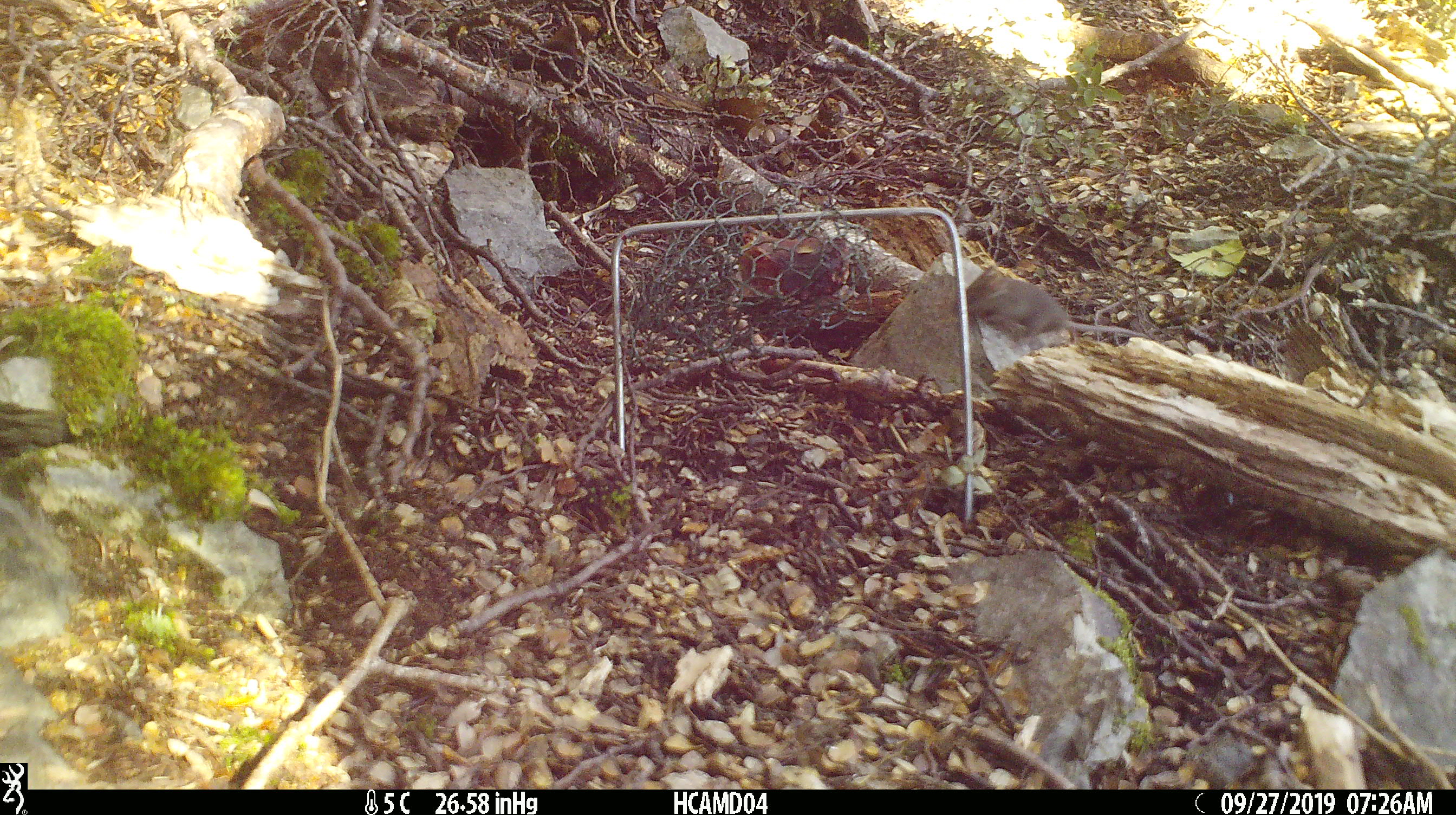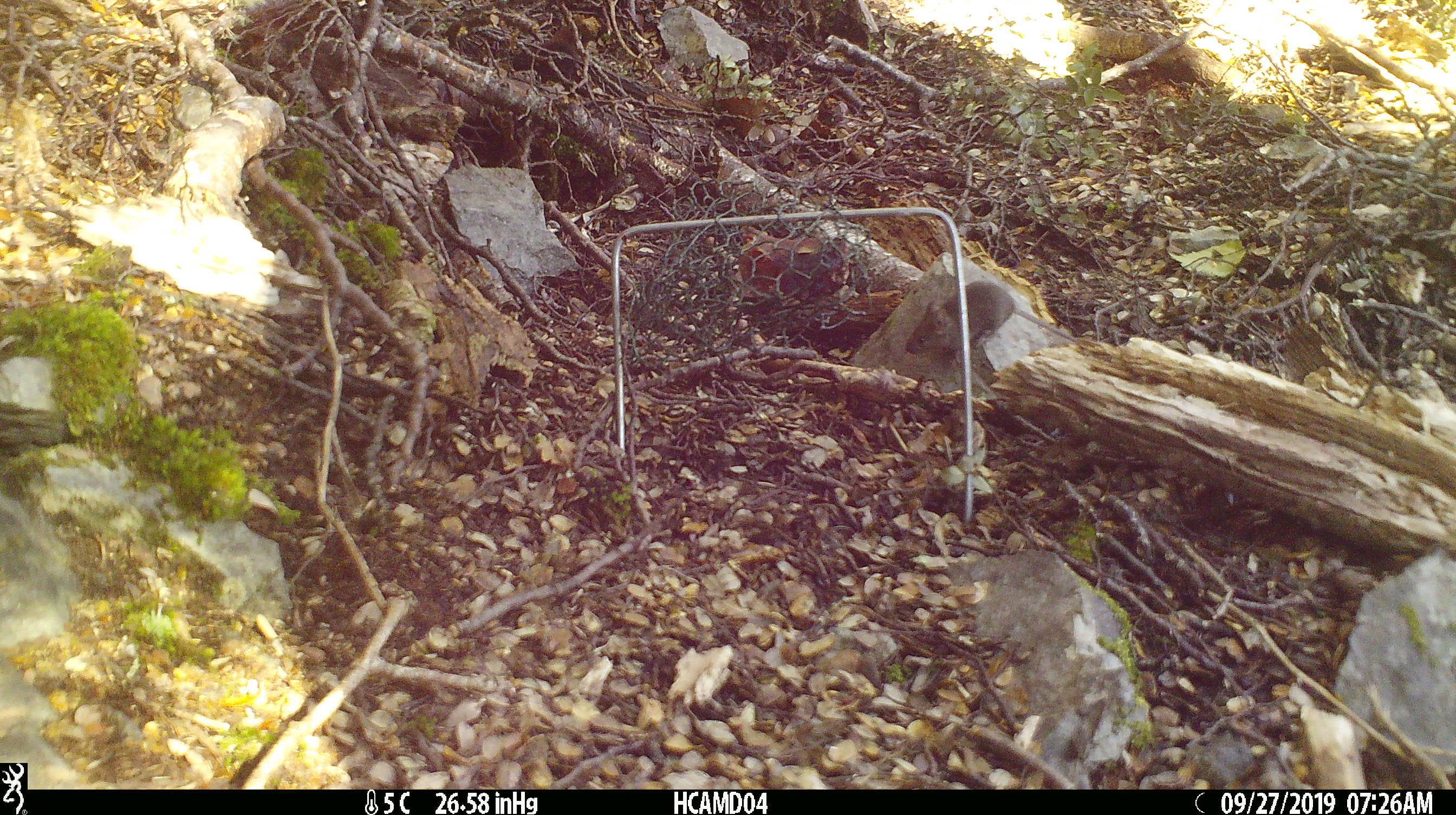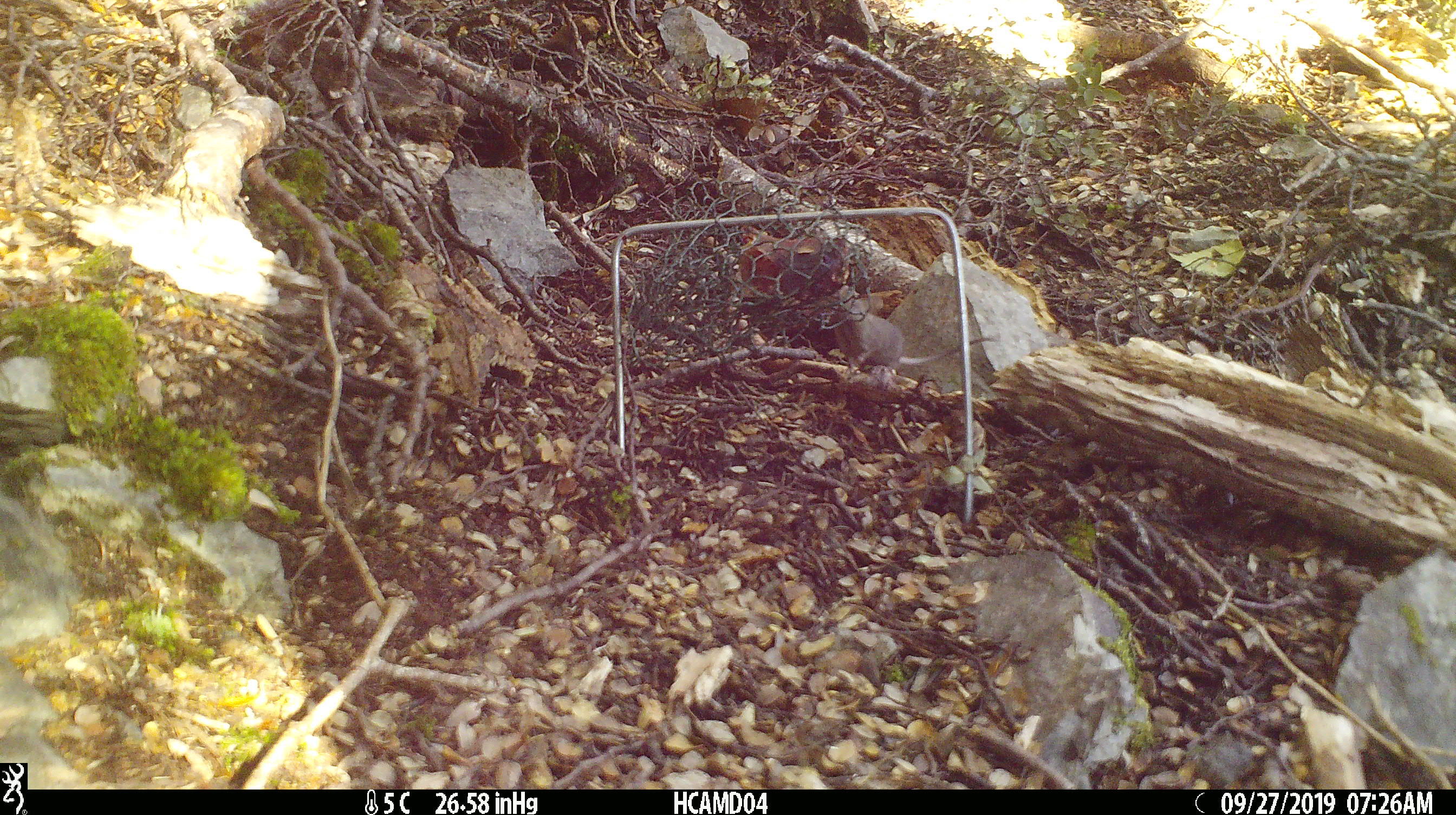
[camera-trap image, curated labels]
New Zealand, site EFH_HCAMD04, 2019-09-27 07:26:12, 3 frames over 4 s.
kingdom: Animalia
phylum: Chordata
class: Mammalia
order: Rodentia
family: Muridae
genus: Mus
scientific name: Mus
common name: mouse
Mouse (Mus).